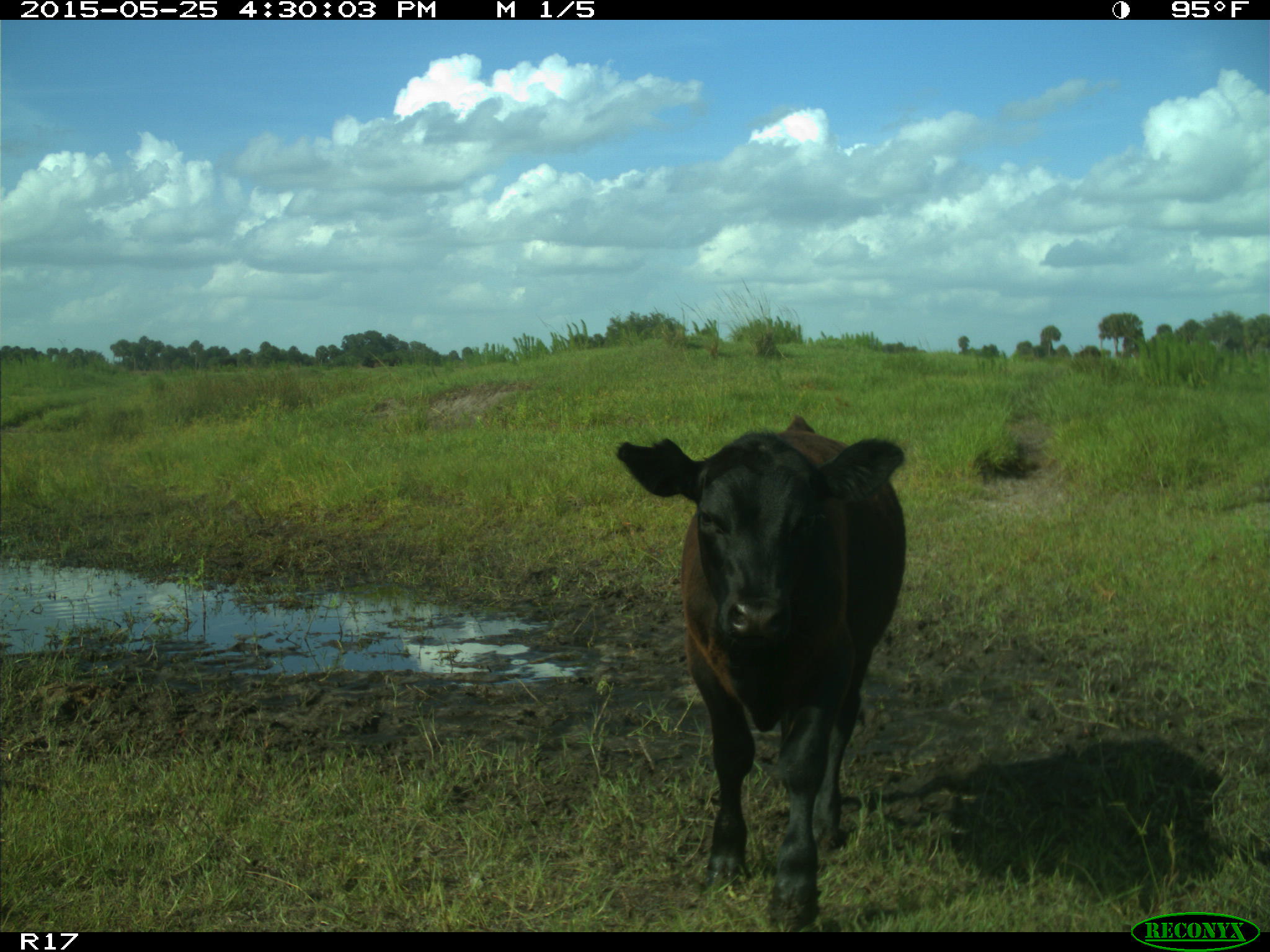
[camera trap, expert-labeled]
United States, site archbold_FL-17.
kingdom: Animalia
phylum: Chordata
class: Mammalia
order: Artiodactyla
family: Bovidae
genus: Bos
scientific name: Bos taurus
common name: domestic cow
Bos taurus (domestic cow).